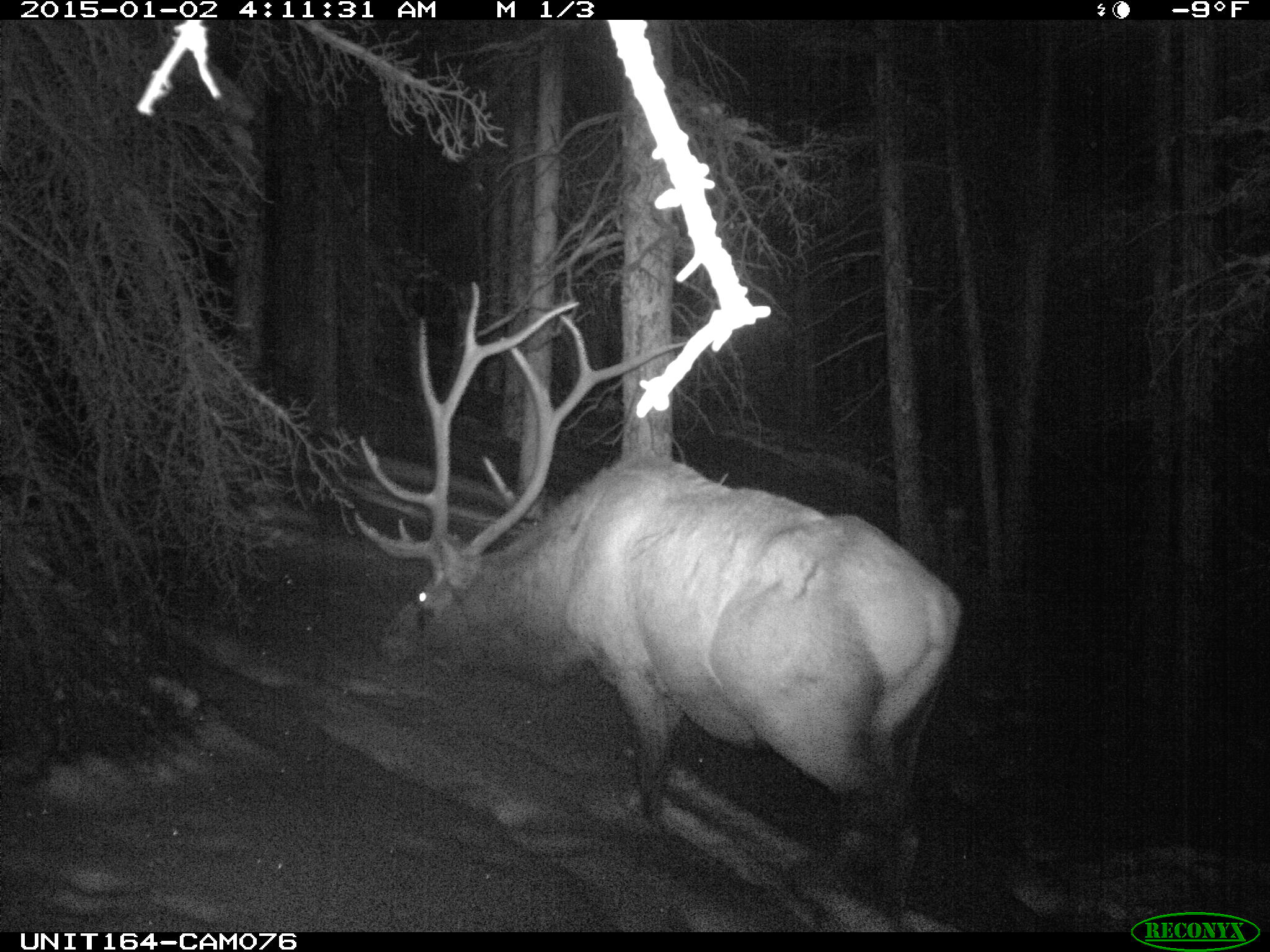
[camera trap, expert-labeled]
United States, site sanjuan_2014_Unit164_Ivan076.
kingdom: Animalia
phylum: Chordata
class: Mammalia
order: Artiodactyla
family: Cervidae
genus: Cervus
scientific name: Cervus elaphus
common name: red deer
Cervus elaphus (red deer).